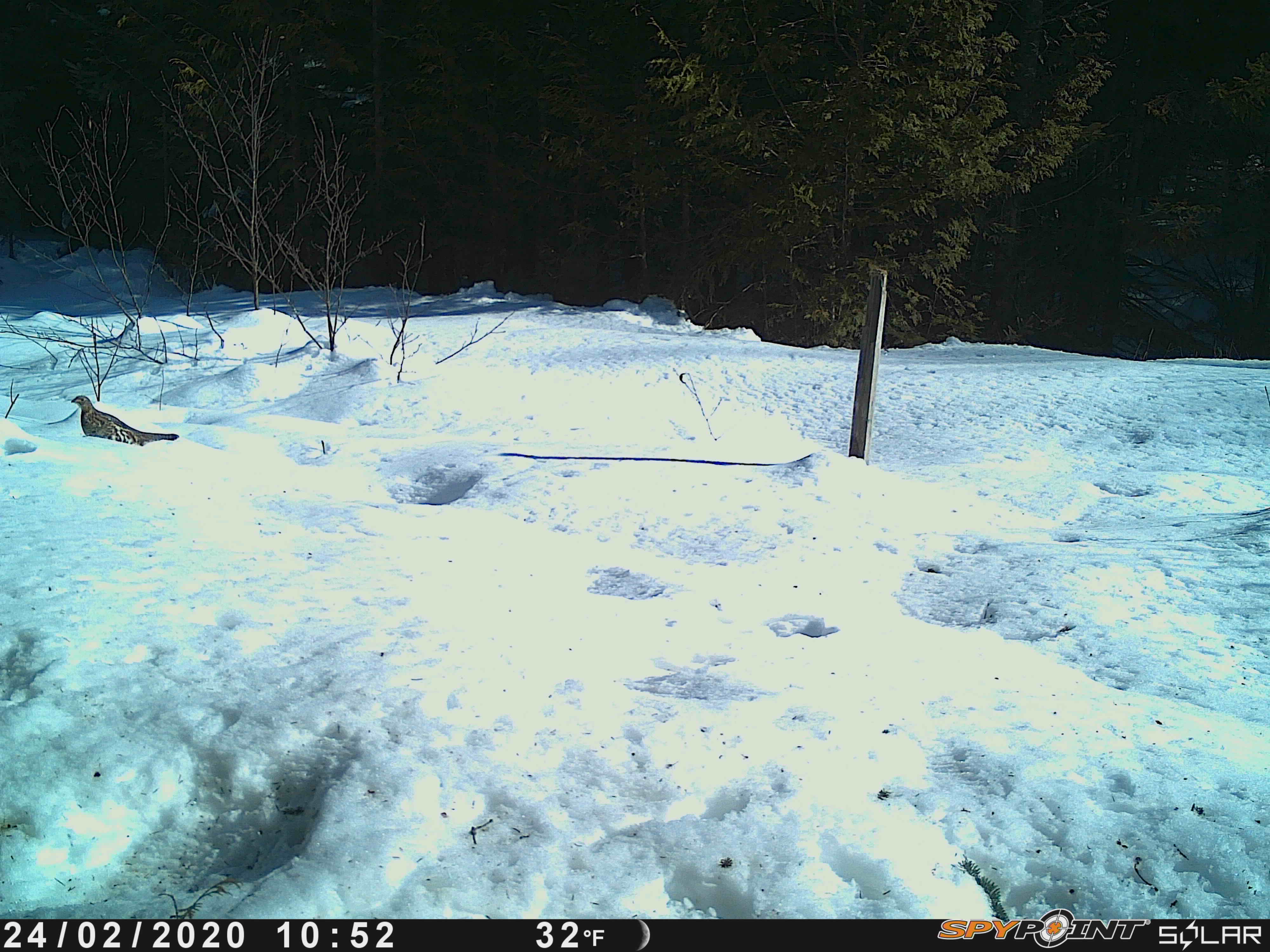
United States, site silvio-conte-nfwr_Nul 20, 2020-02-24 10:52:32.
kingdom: Animalia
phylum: Chordata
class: Aves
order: Galliformes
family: Phasianidae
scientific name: Phasianidae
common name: grouse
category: grouse sp.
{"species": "grouse sp. (grouse) (Phasianidae)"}